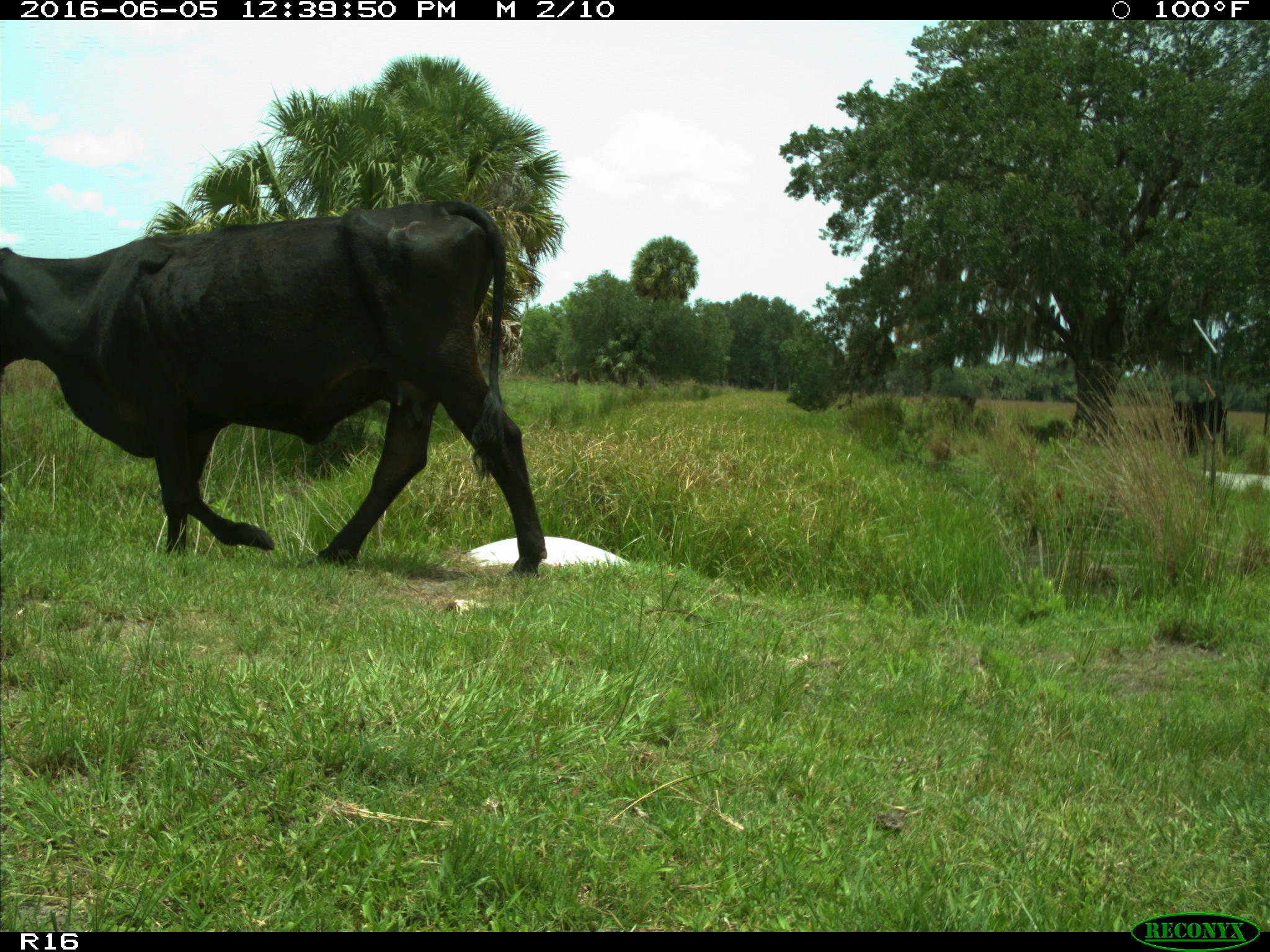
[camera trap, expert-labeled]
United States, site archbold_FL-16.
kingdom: Animalia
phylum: Chordata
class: Mammalia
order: Artiodactyla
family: Bovidae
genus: Bos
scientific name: Bos taurus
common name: domestic cow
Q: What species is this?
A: Bos taurus (domestic cow).